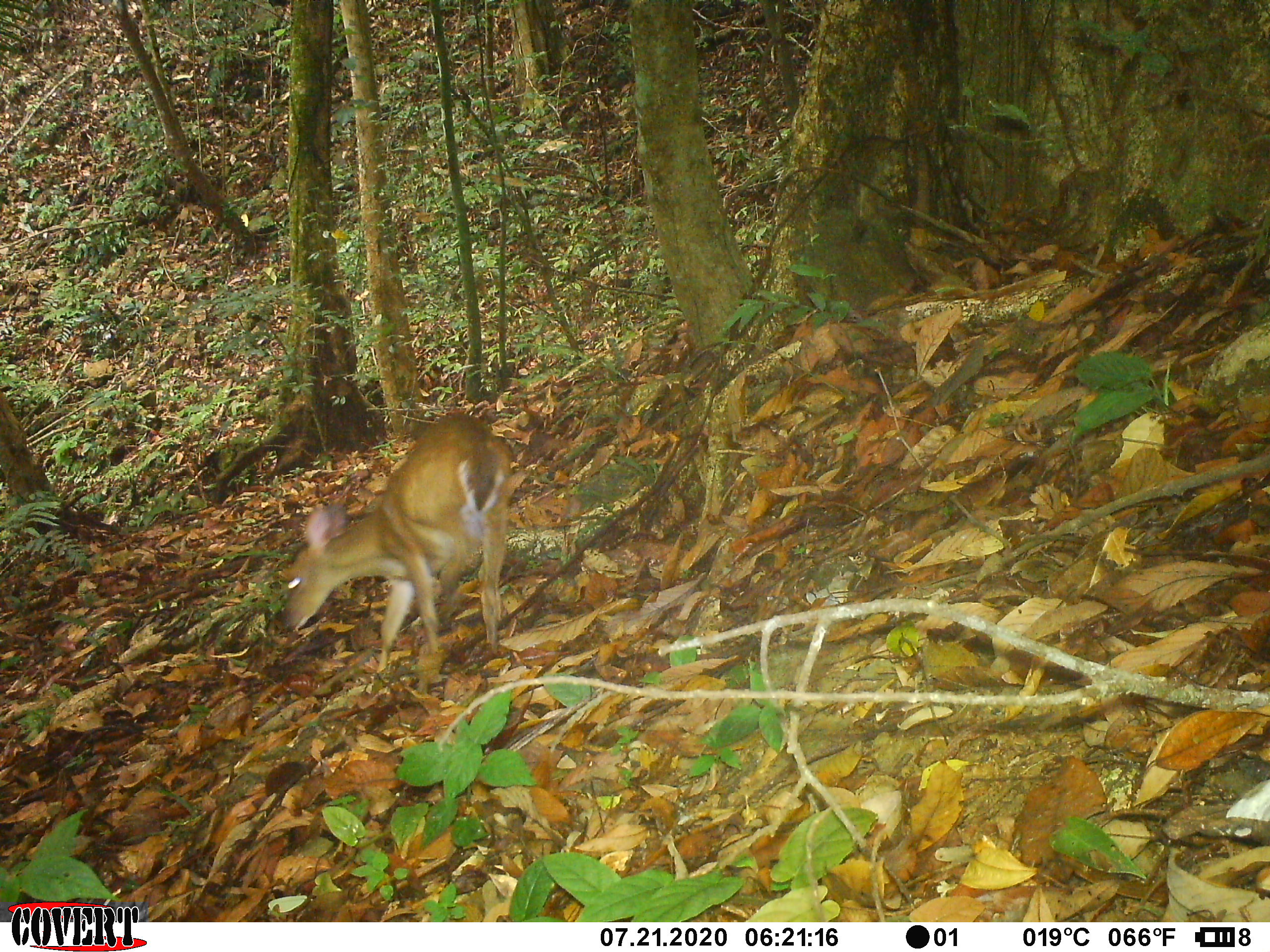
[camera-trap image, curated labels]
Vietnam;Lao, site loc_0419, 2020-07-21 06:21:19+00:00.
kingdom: Animalia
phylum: Chordata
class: Mammalia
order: Artiodactyla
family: Cervidae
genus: Muntiacus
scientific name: Muntiacus vuquangensis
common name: large-antlered muntjac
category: large antlered muntjac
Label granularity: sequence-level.